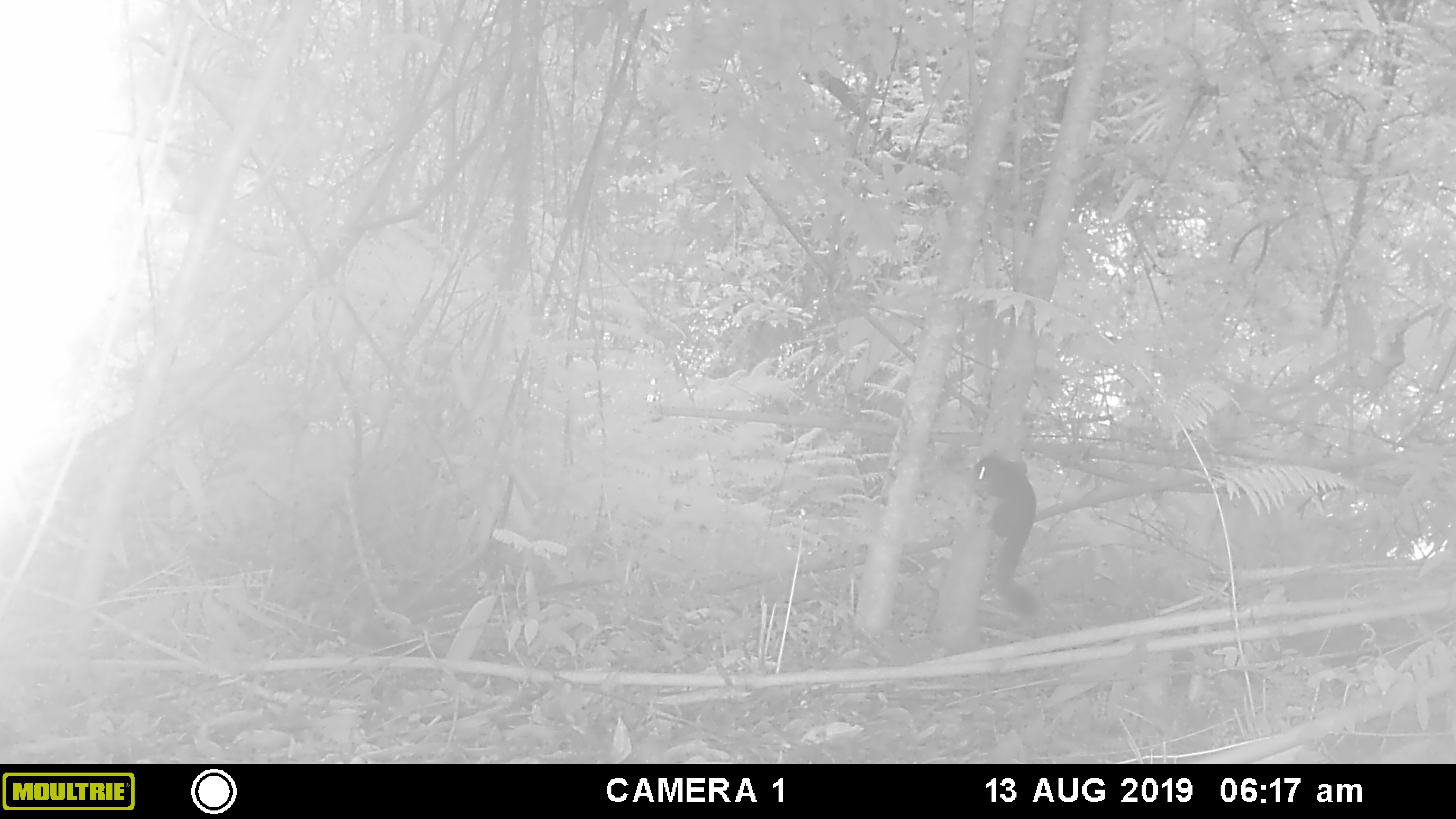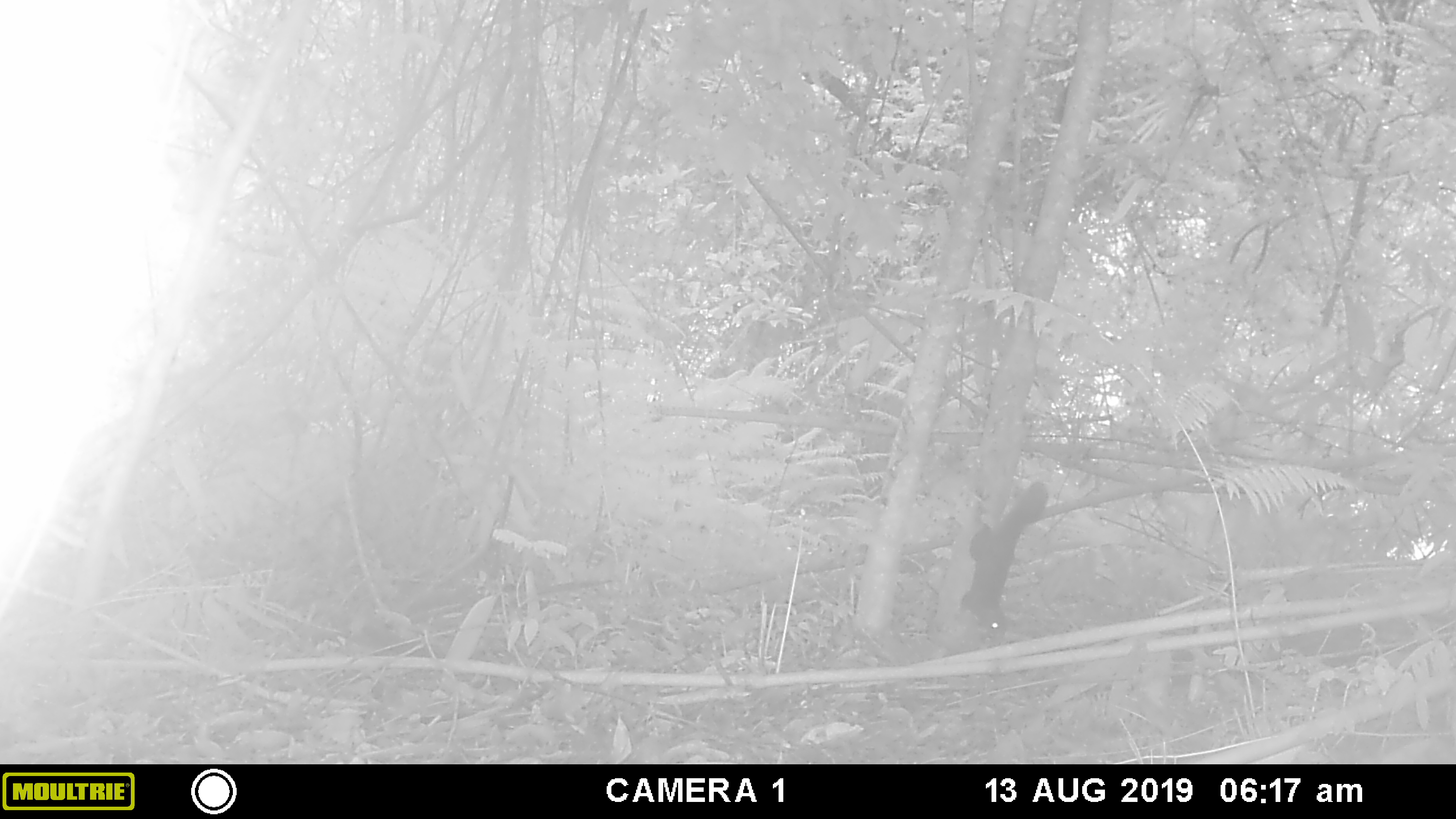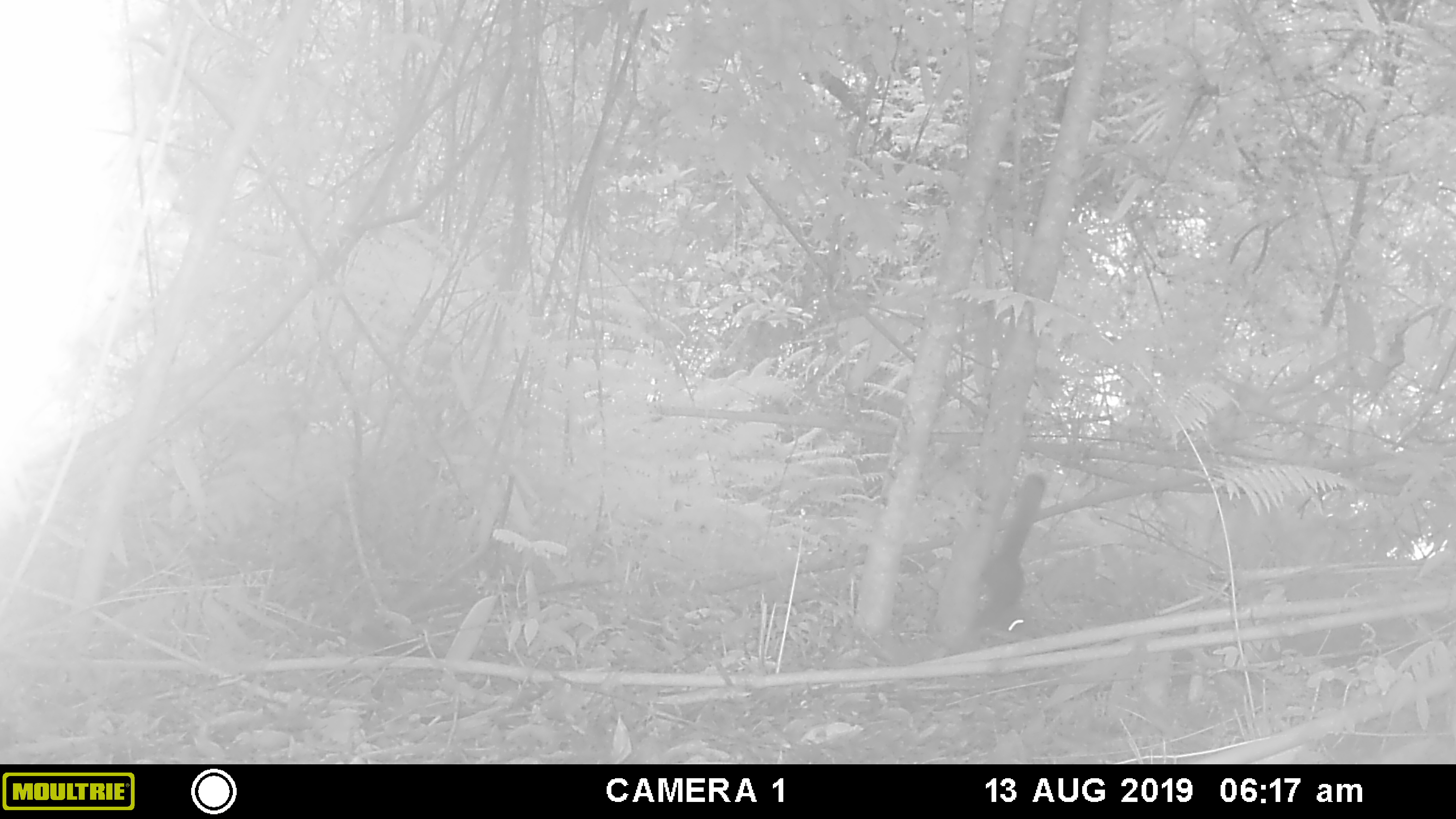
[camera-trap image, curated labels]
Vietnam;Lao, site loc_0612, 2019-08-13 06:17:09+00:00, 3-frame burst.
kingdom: Animalia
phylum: Chordata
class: Mammalia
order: Rodentia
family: Sciuridae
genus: Callosciurus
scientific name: Callosciurus erythraeus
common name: pallas's squirrel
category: pallass squirrel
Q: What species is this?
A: Pallass squirrel (pallas's squirrel) (Callosciurus erythraeus).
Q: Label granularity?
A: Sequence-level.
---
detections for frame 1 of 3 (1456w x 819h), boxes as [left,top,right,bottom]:
pallass squirrel: [969,450,1041,618]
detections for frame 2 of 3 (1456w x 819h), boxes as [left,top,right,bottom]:
pallass squirrel: [957,479,1049,647]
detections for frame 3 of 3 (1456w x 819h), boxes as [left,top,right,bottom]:
pallass squirrel: [964,472,1046,635]